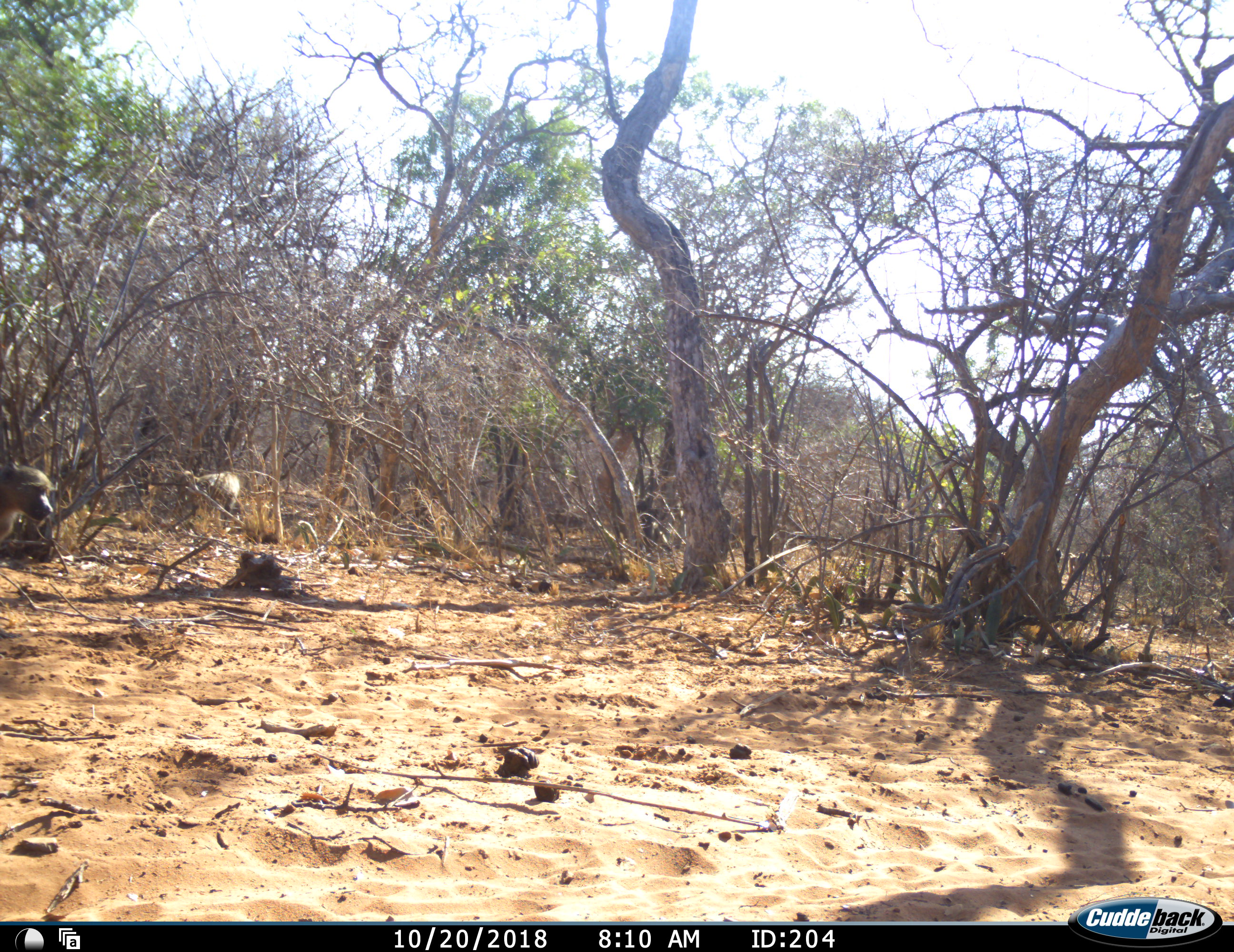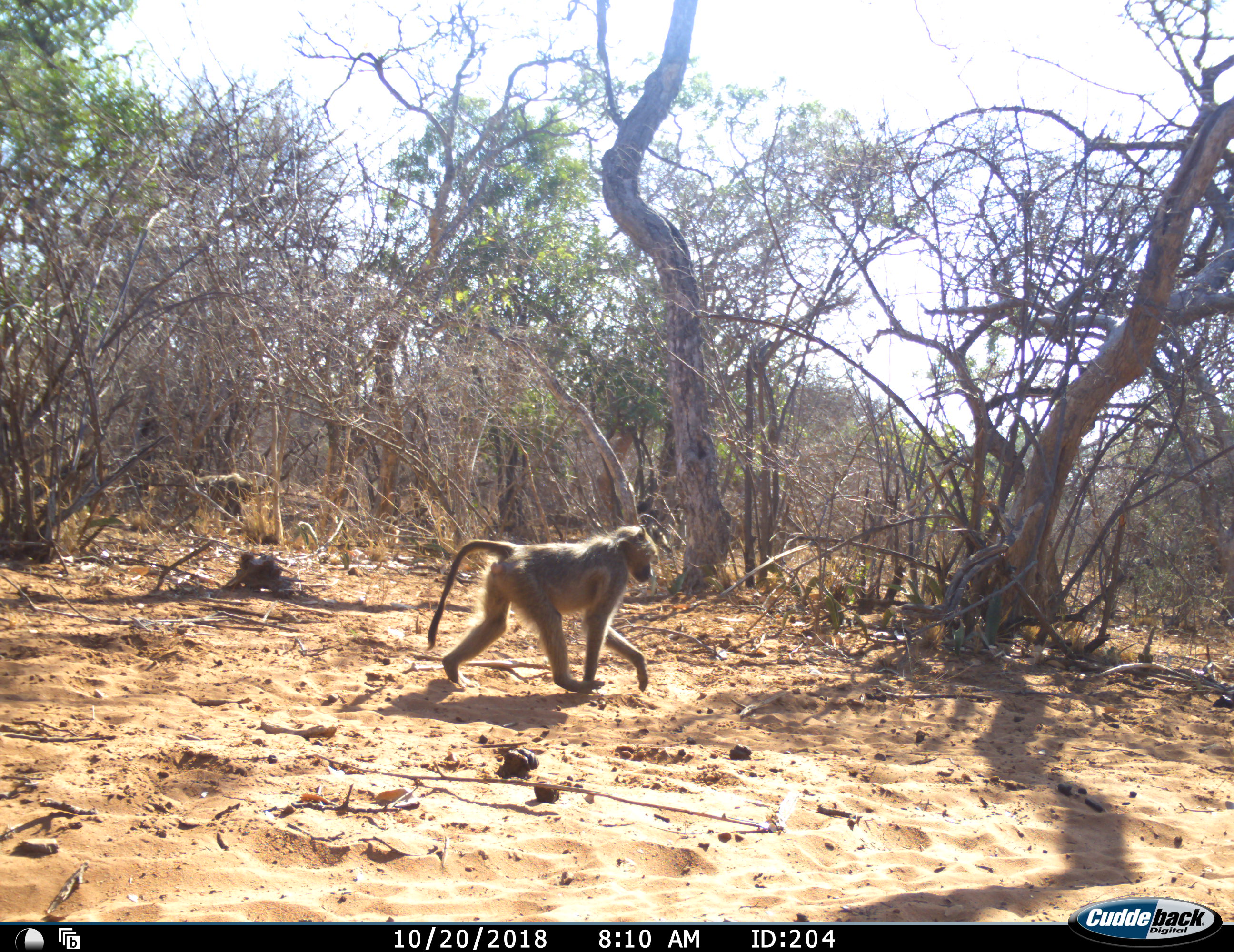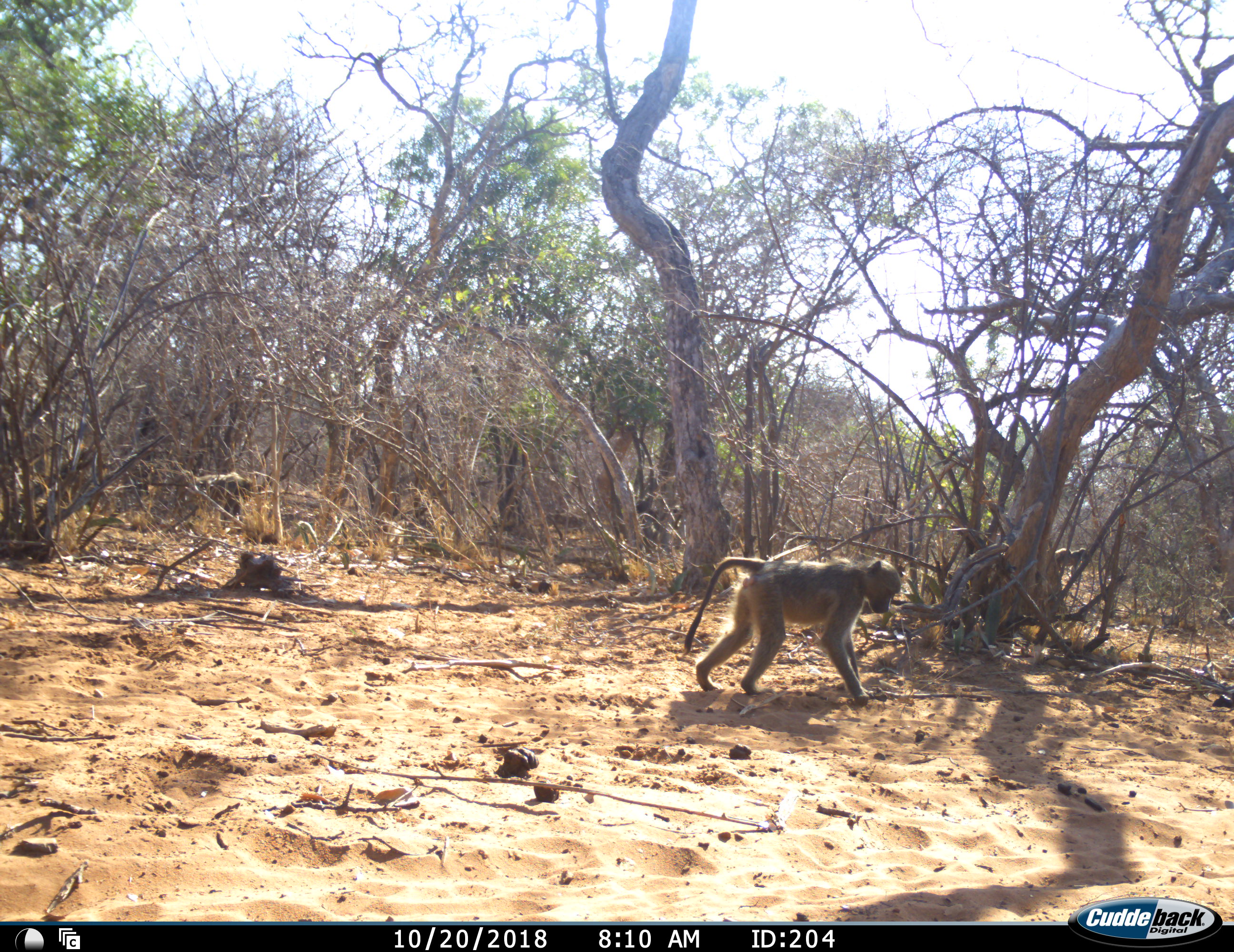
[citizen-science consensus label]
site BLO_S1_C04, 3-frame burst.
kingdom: Animalia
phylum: Chordata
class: Mammalia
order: Primates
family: Cercopithecidae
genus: Papio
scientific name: Papio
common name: baboon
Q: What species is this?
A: Baboon (Papio).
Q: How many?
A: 4.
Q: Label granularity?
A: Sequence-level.